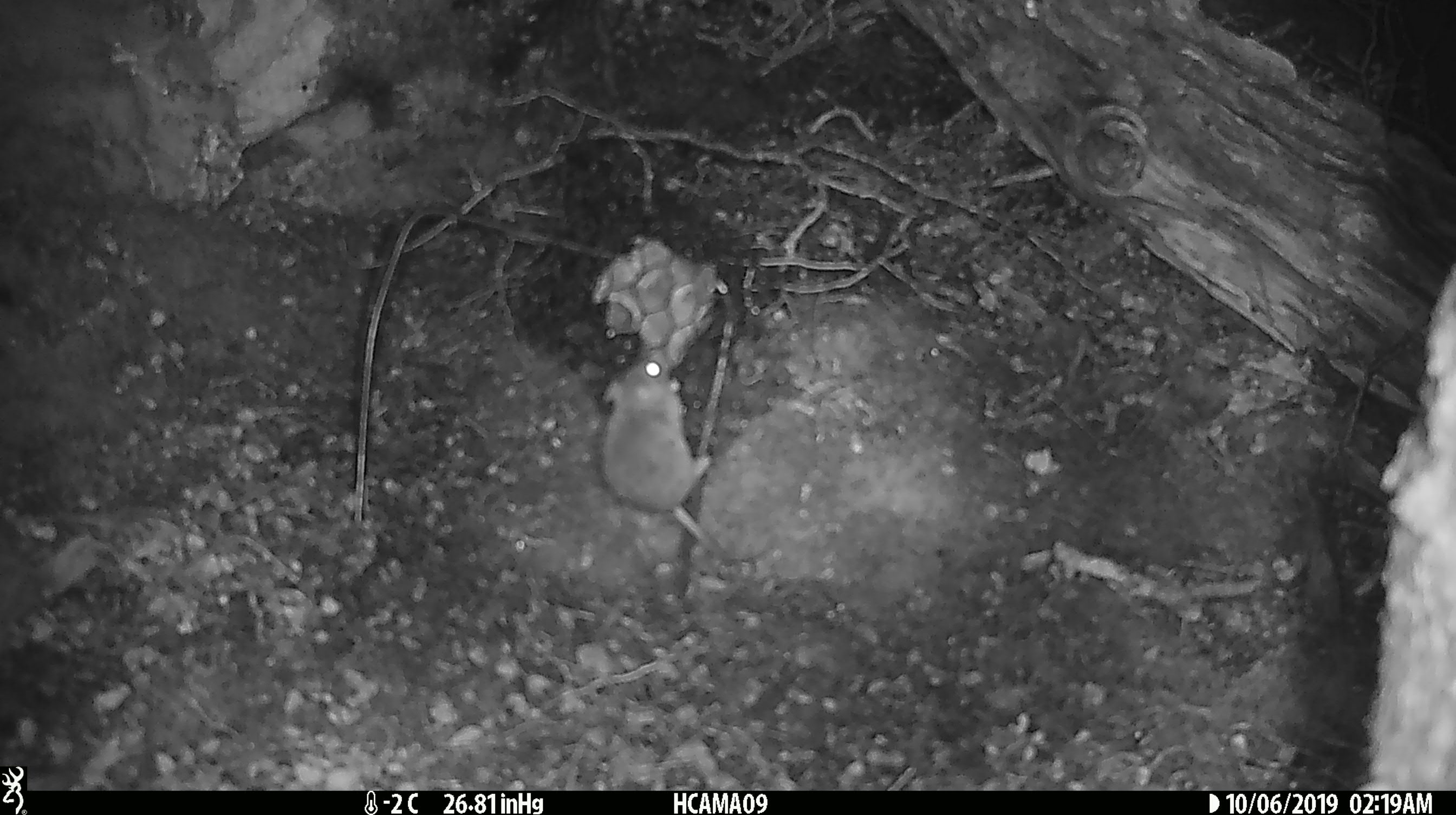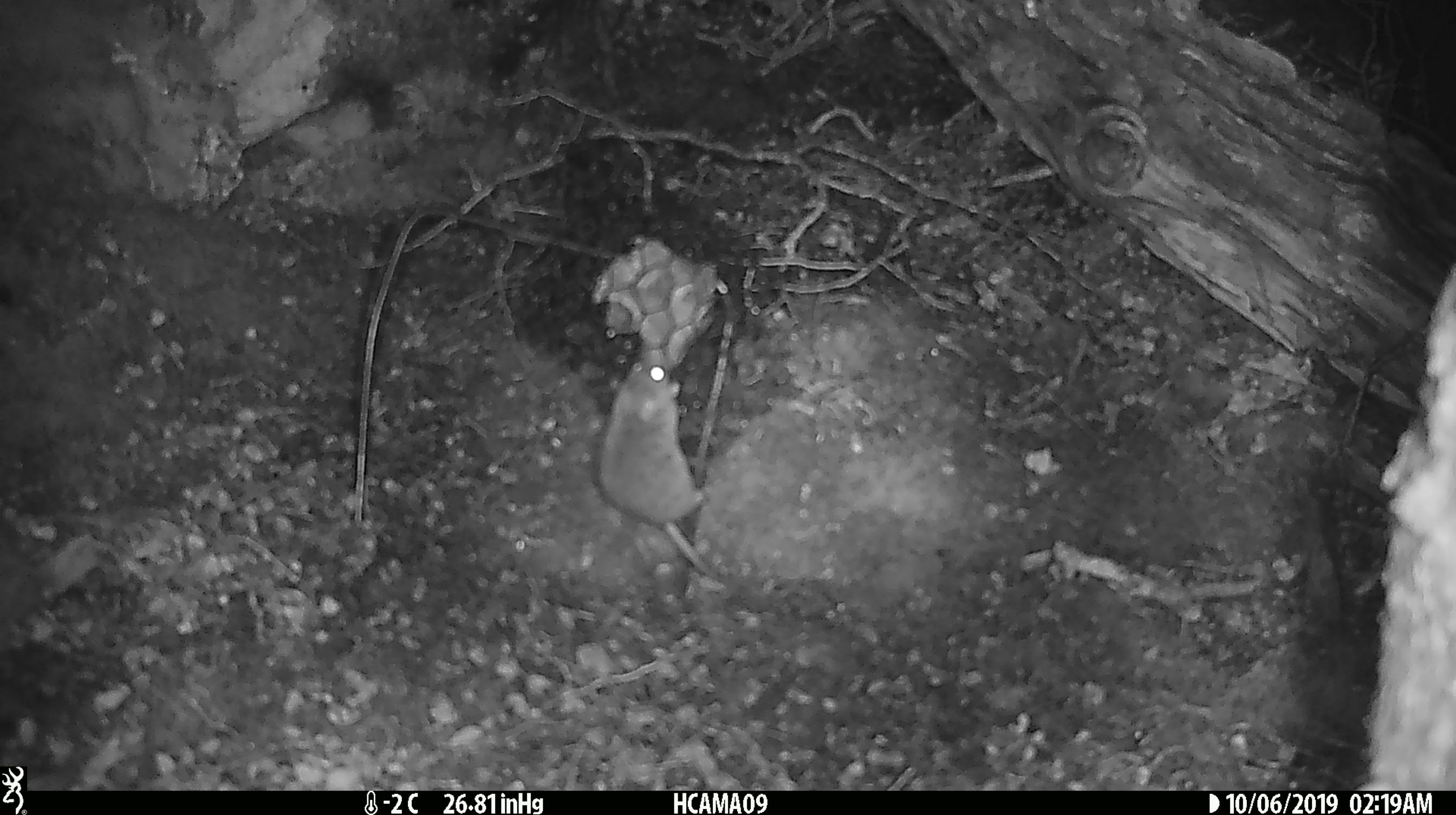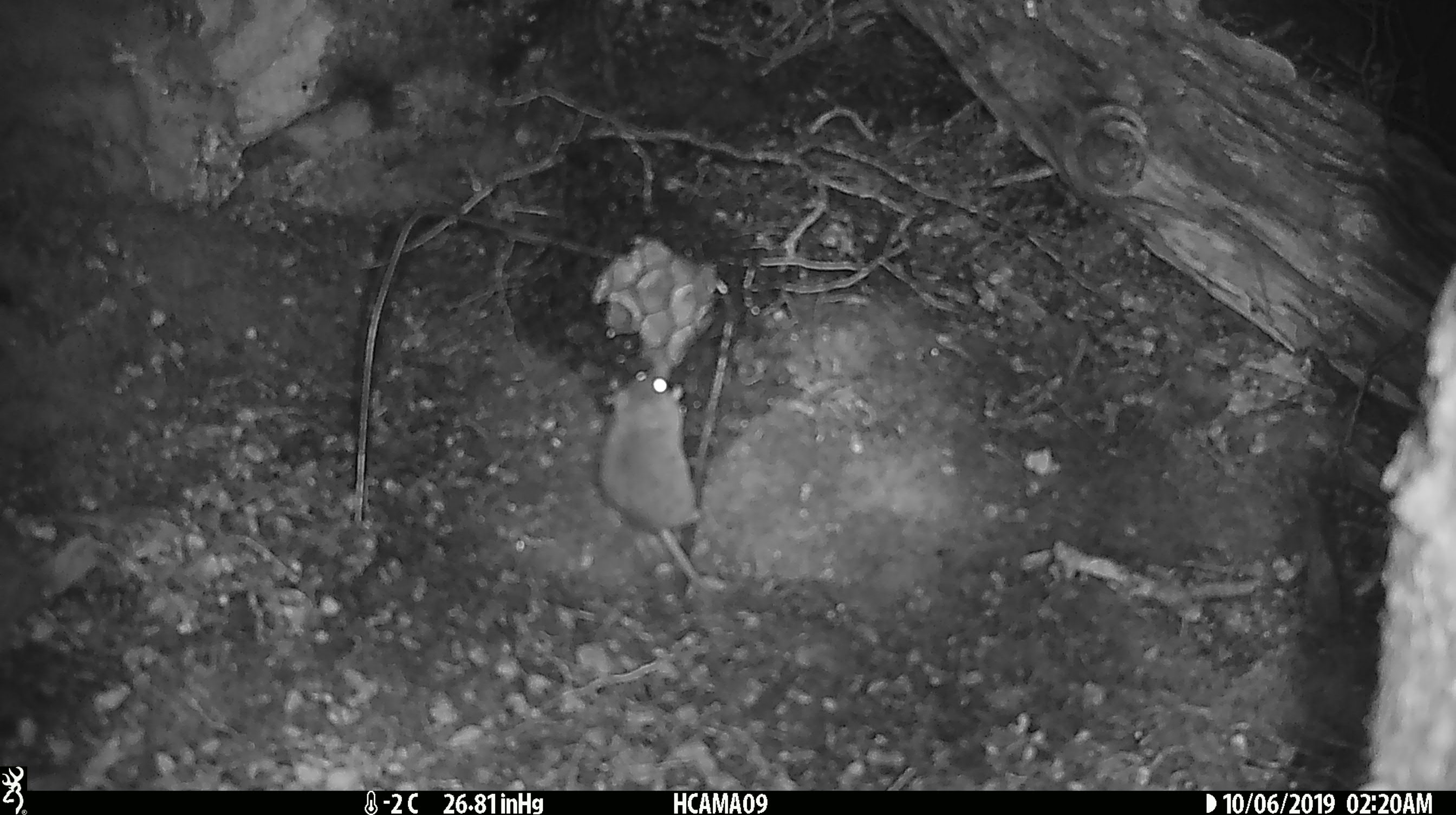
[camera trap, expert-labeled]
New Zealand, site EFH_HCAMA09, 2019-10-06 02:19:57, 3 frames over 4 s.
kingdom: Animalia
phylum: Chordata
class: Mammalia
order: Rodentia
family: Muridae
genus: Mus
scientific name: Mus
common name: mouse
Mouse (Mus).